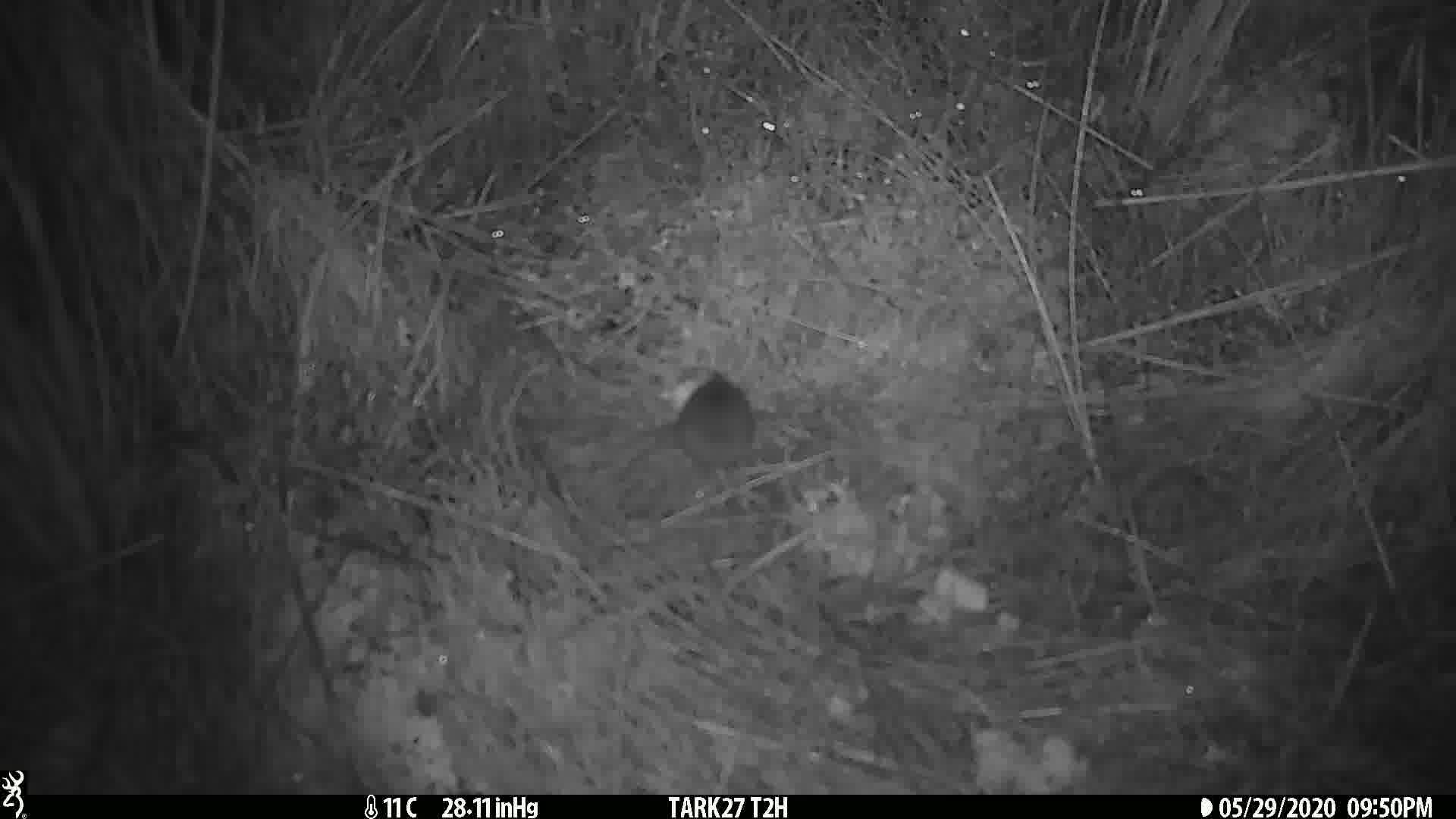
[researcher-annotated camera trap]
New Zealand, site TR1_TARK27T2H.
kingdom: Animalia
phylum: Chordata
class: Mammalia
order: Rodentia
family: Muridae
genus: Mus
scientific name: Mus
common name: mouse